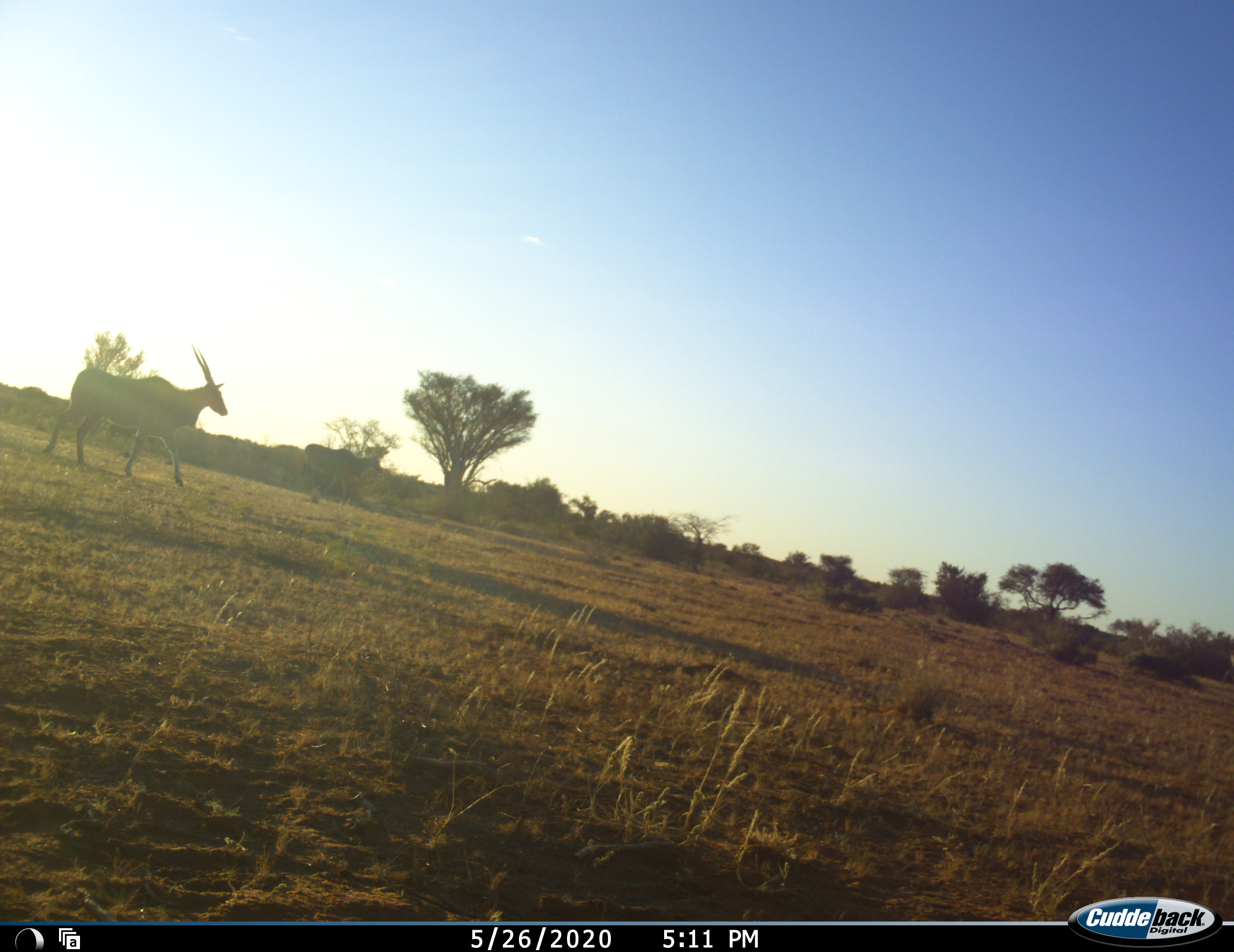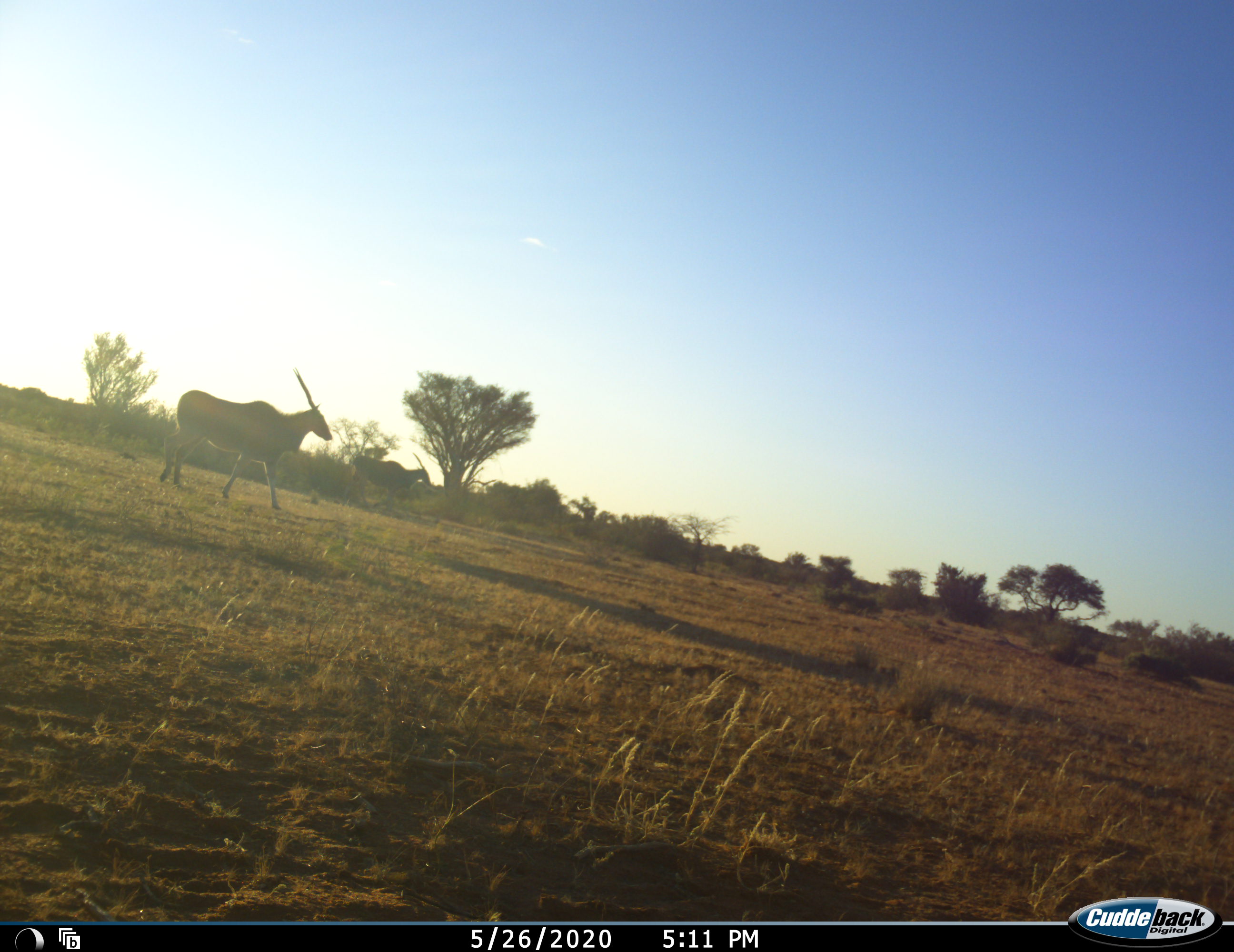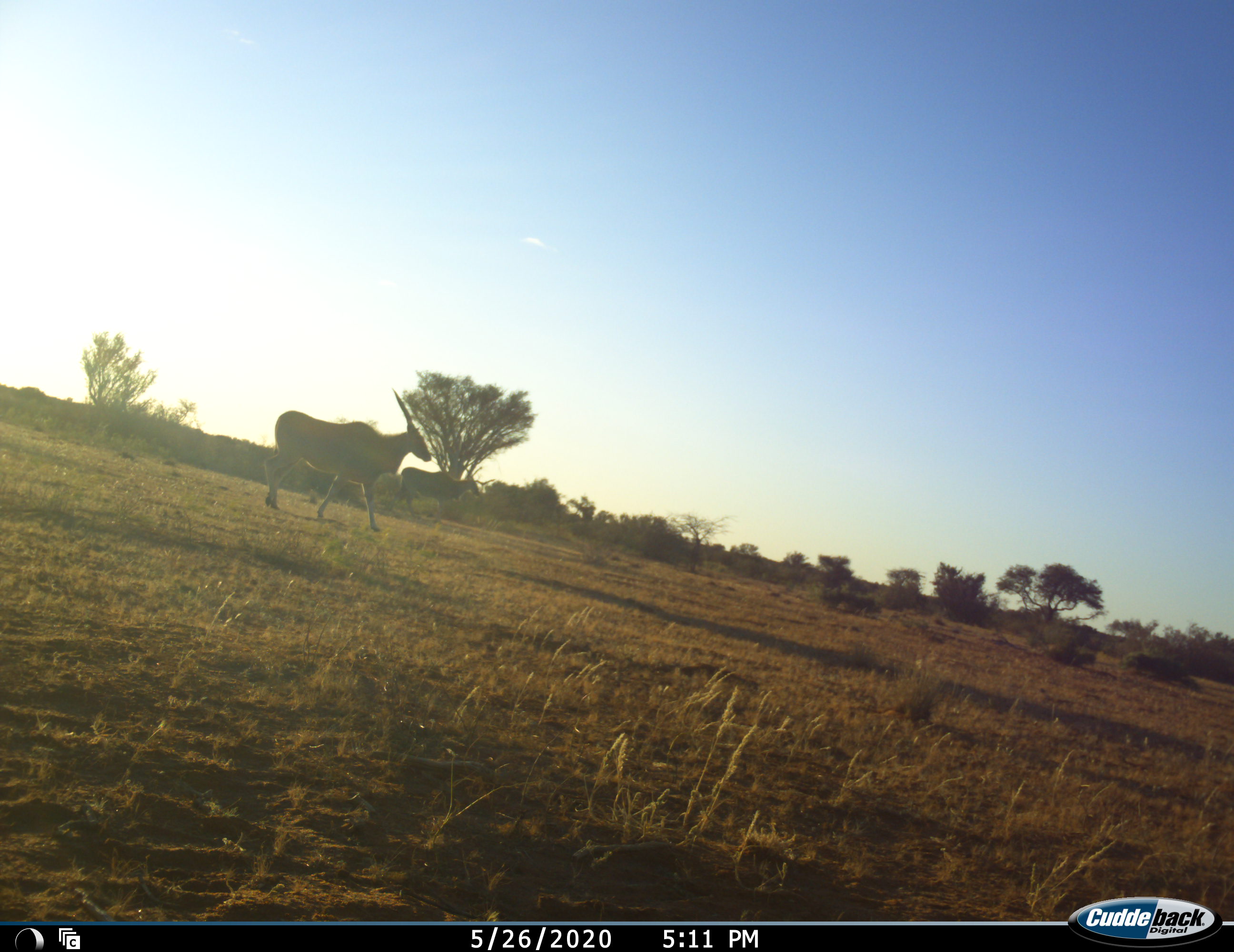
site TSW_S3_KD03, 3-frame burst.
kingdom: Animalia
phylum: Chordata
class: Mammalia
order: Artiodactyla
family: Bovidae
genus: Tragelaphus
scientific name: Tragelaphus oryx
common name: eland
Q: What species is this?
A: Eland (Tragelaphus oryx).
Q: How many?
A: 2.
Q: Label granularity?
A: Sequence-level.